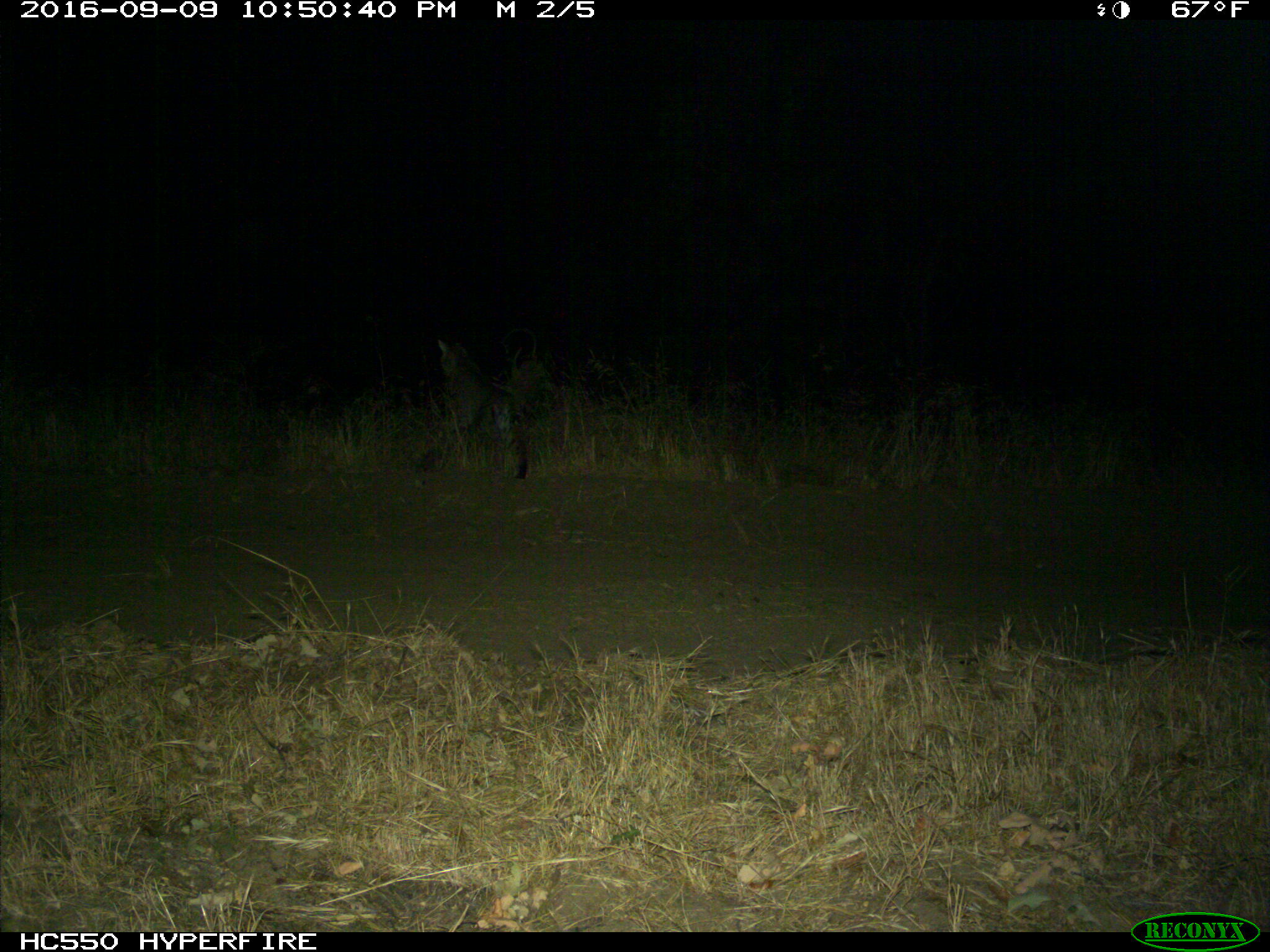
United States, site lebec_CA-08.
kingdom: Animalia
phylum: Chordata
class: Mammalia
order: Carnivora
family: Felidae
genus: Lynx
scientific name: Lynx rufus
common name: bobcat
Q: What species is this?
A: Lynx rufus (bobcat).